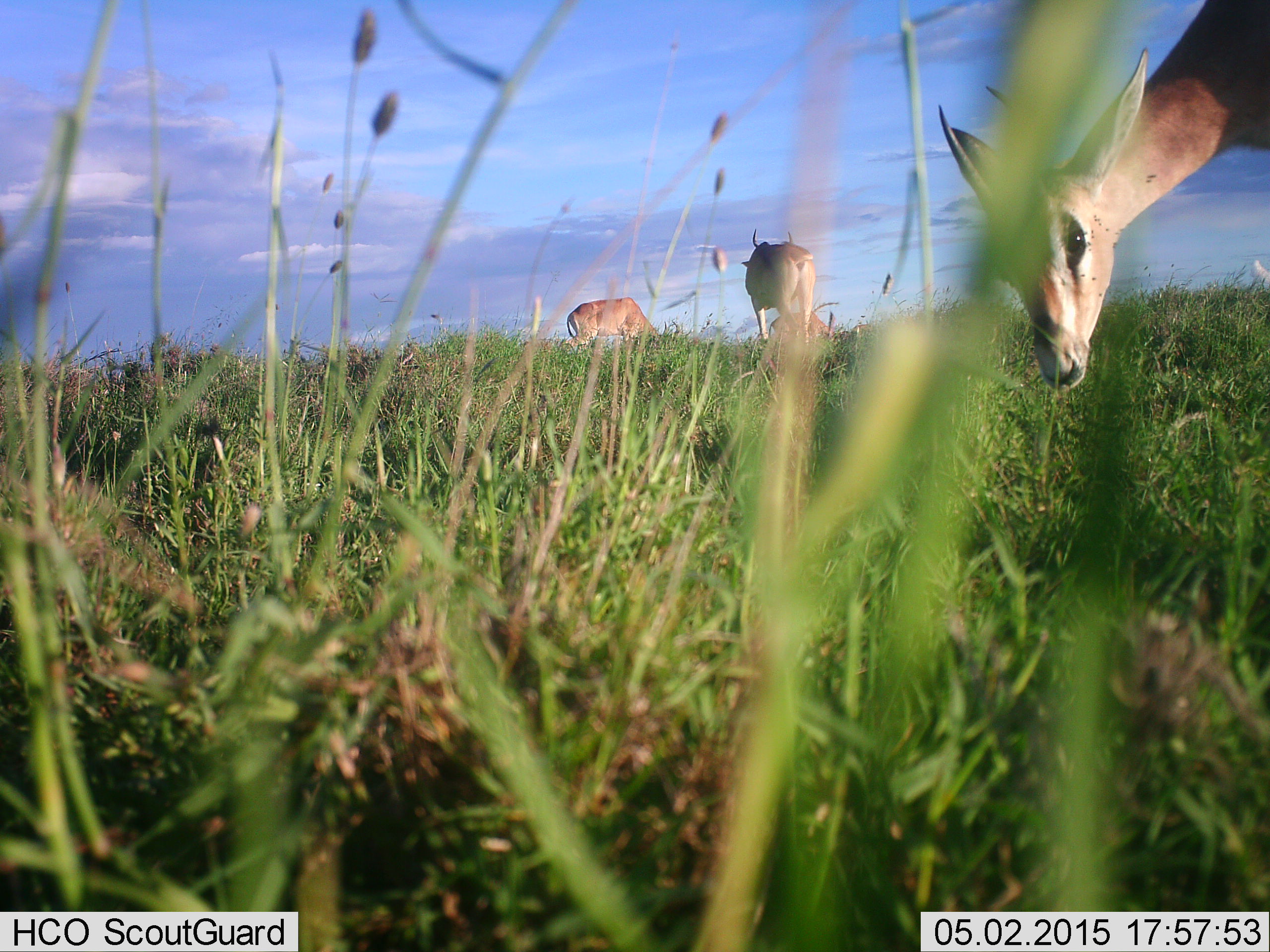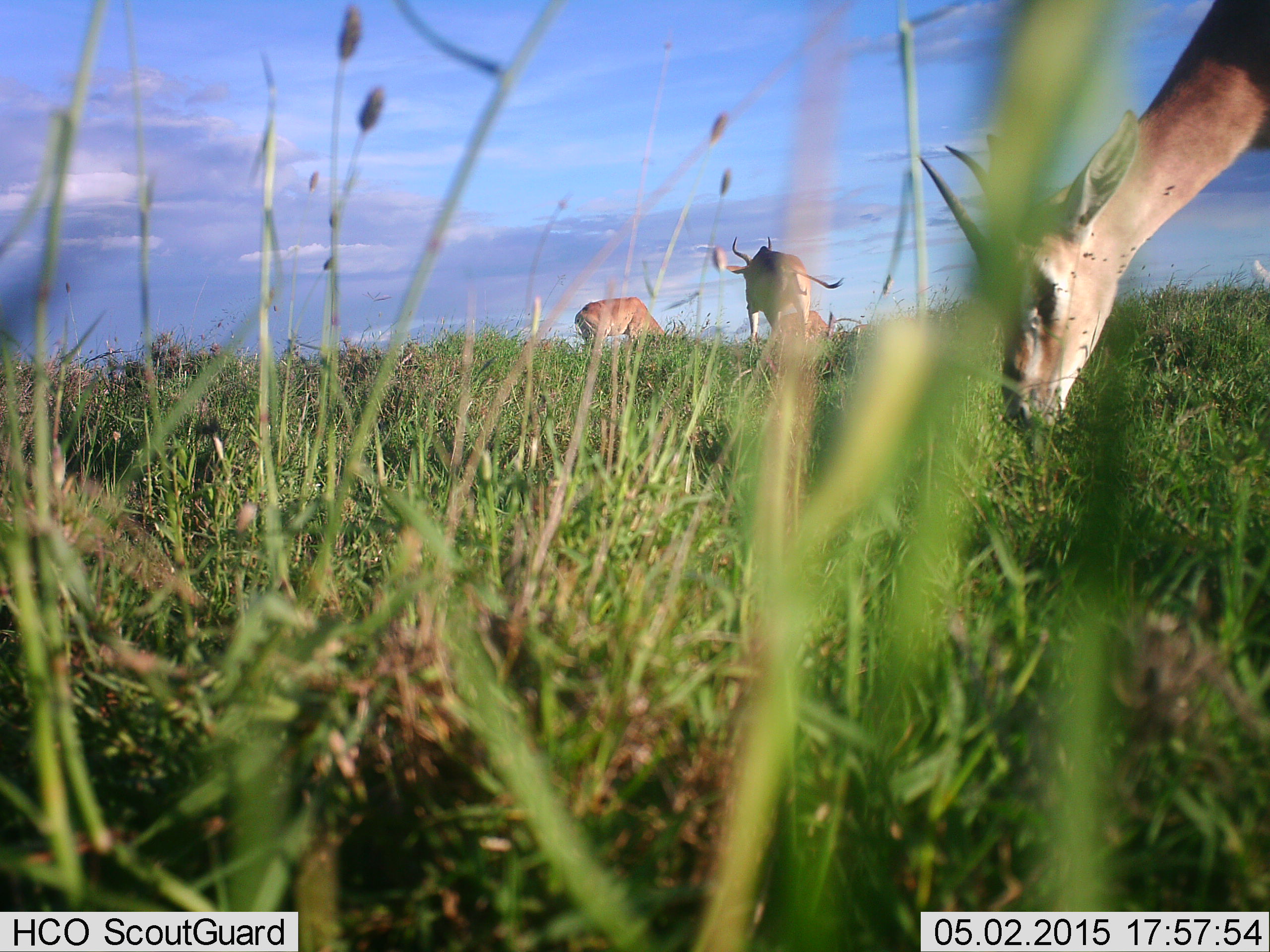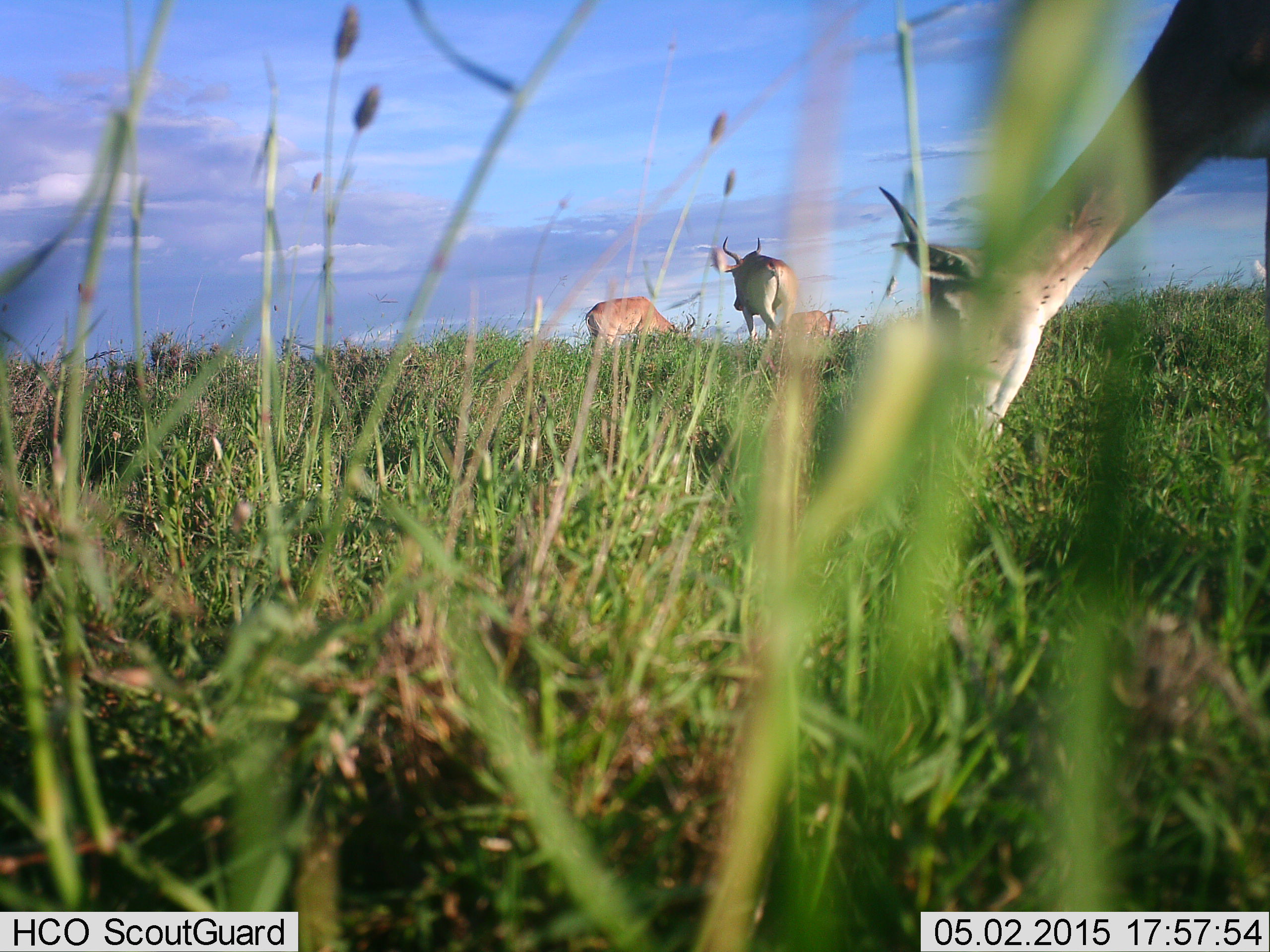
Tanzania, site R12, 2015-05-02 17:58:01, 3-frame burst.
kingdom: Animalia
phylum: Chordata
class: Mammalia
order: Artiodactyla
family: Bovidae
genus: Nanger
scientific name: Nanger granti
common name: grant's gazelle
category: gazellegrants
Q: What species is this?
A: Gazellegrants (grant's gazelle) (Nanger granti).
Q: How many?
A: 1.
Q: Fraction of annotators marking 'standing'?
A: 23%.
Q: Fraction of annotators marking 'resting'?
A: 8%.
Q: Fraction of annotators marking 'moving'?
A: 15%.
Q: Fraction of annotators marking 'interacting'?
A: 8%.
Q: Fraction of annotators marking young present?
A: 8%.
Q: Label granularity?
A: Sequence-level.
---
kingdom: Animalia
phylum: Chordata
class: Mammalia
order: Artiodactyla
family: Bovidae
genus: Alcelaphus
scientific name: Alcelaphus buselaphus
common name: hartebeest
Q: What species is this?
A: Hartebeest (Alcelaphus buselaphus).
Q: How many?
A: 2.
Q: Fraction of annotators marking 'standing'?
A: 50%.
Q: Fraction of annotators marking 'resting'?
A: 0%.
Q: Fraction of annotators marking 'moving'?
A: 57%.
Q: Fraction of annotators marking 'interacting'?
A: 0%.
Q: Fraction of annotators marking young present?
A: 0%.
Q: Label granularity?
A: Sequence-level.